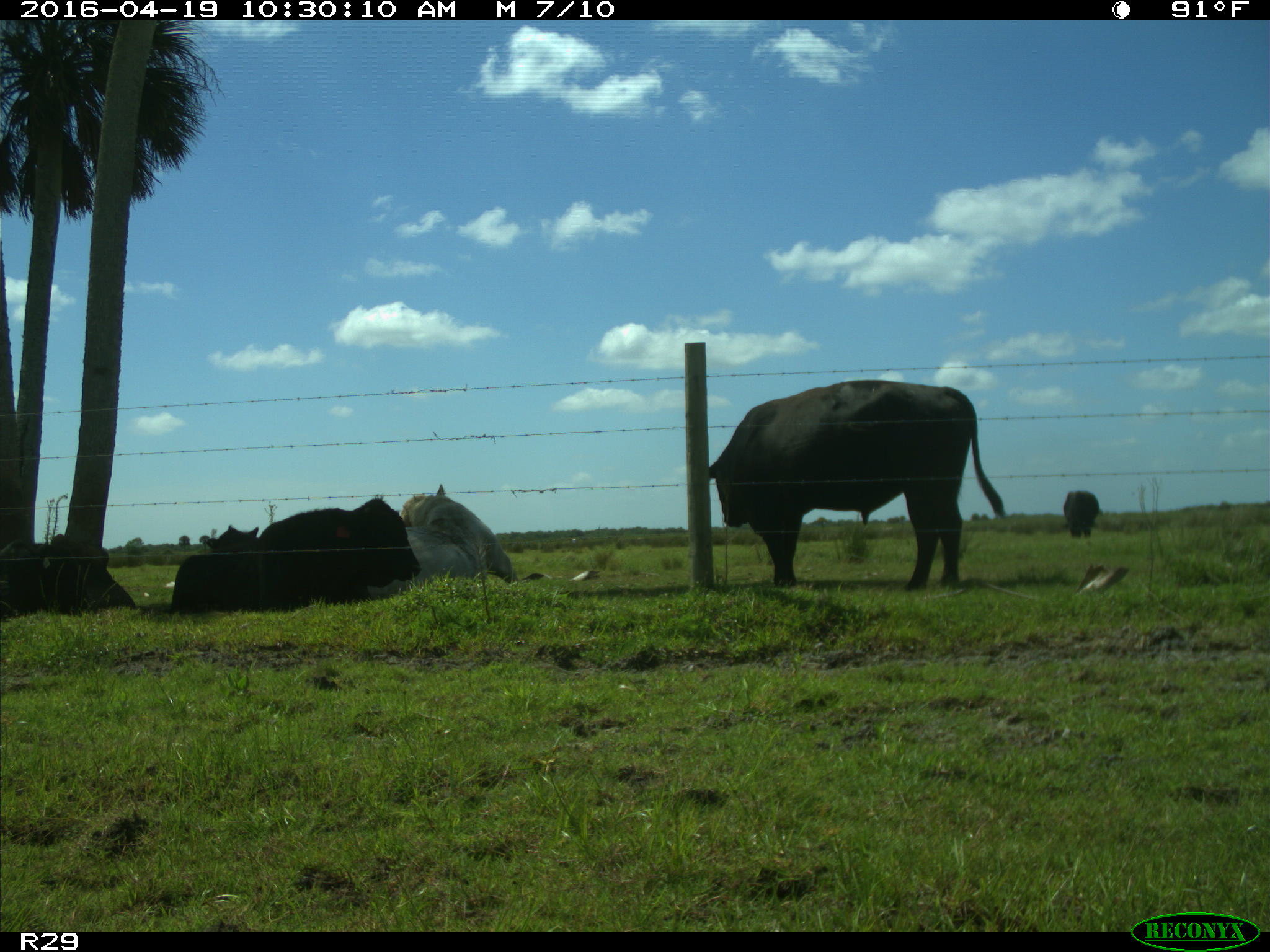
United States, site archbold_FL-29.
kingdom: Animalia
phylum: Chordata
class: Mammalia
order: Artiodactyla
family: Bovidae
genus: Bos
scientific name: Bos taurus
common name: domestic cow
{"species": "Bos taurus (domestic cow)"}